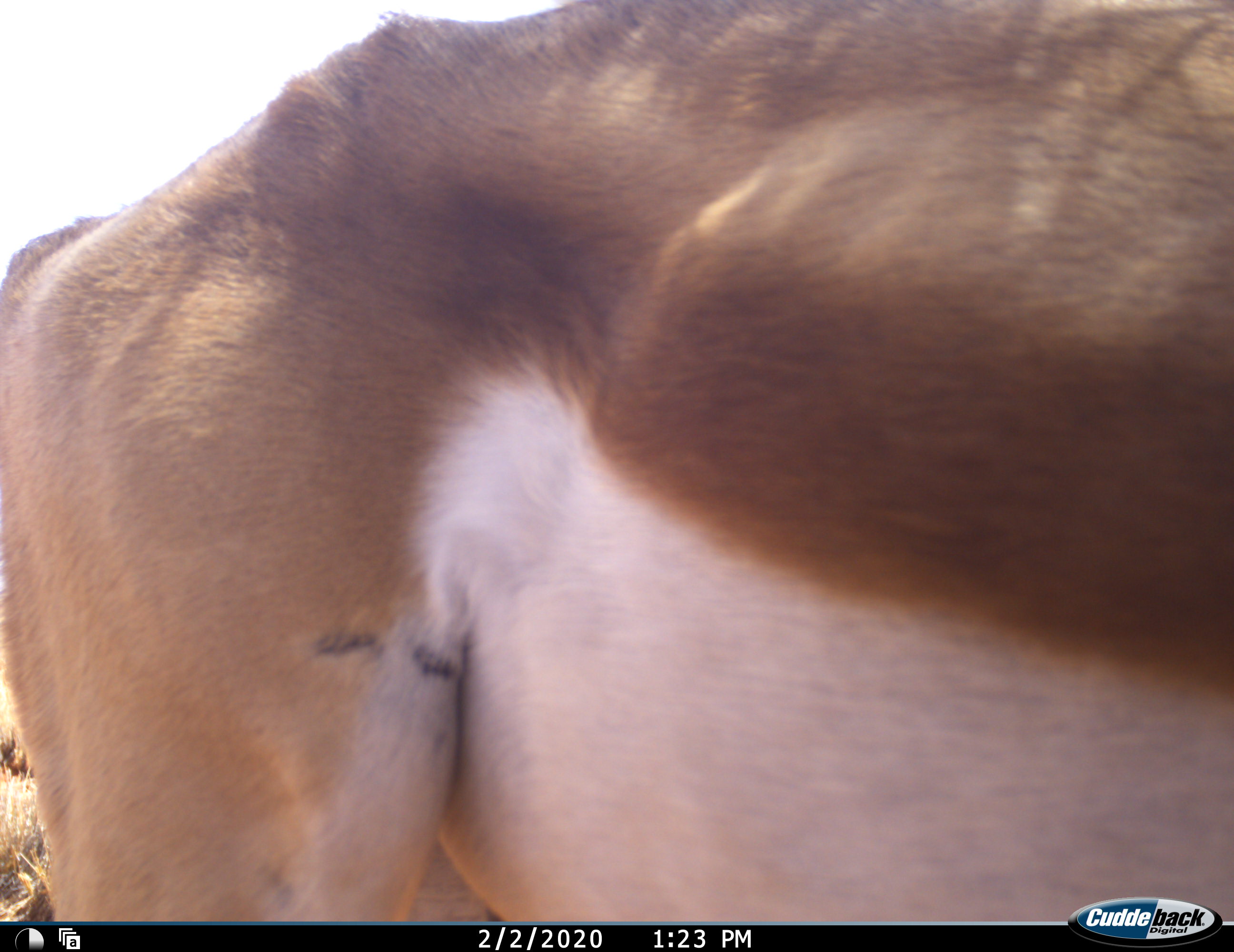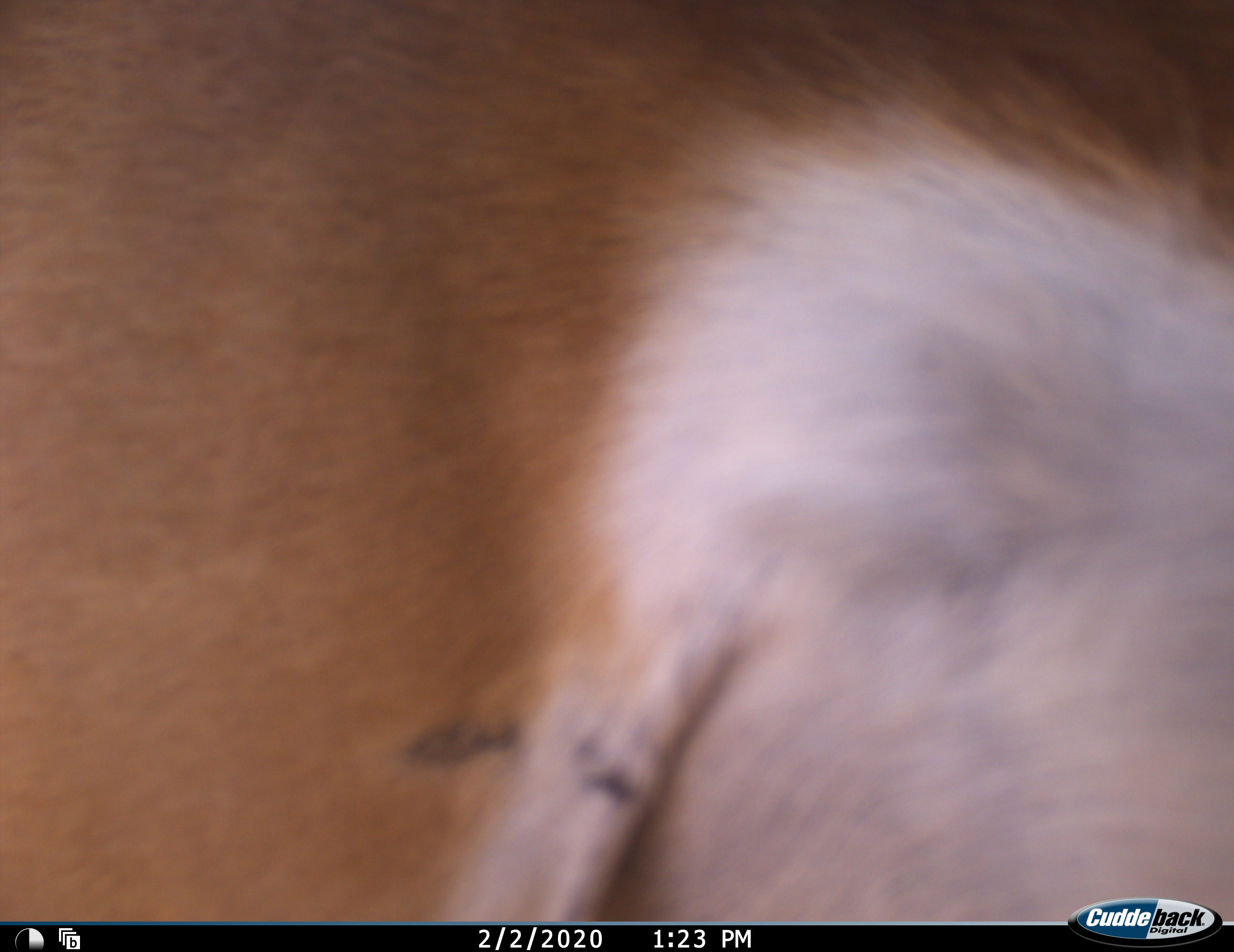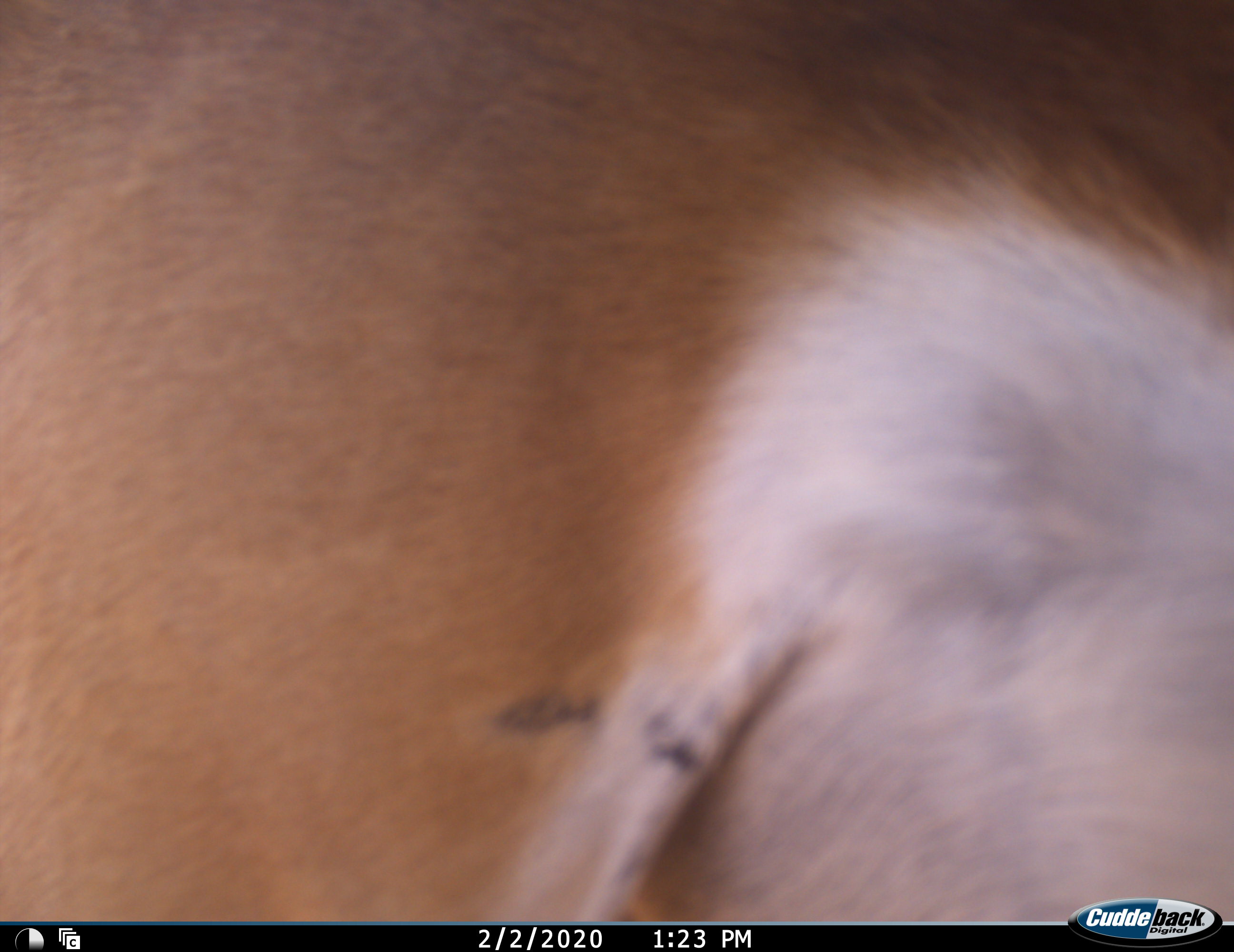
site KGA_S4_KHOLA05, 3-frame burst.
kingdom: Animalia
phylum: Chordata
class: Mammalia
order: Artiodactyla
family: Bovidae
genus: Antidorcas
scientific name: Antidorcas marsupialis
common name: springbok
Springbok (Antidorcas marsupialis), count 1. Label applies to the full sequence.